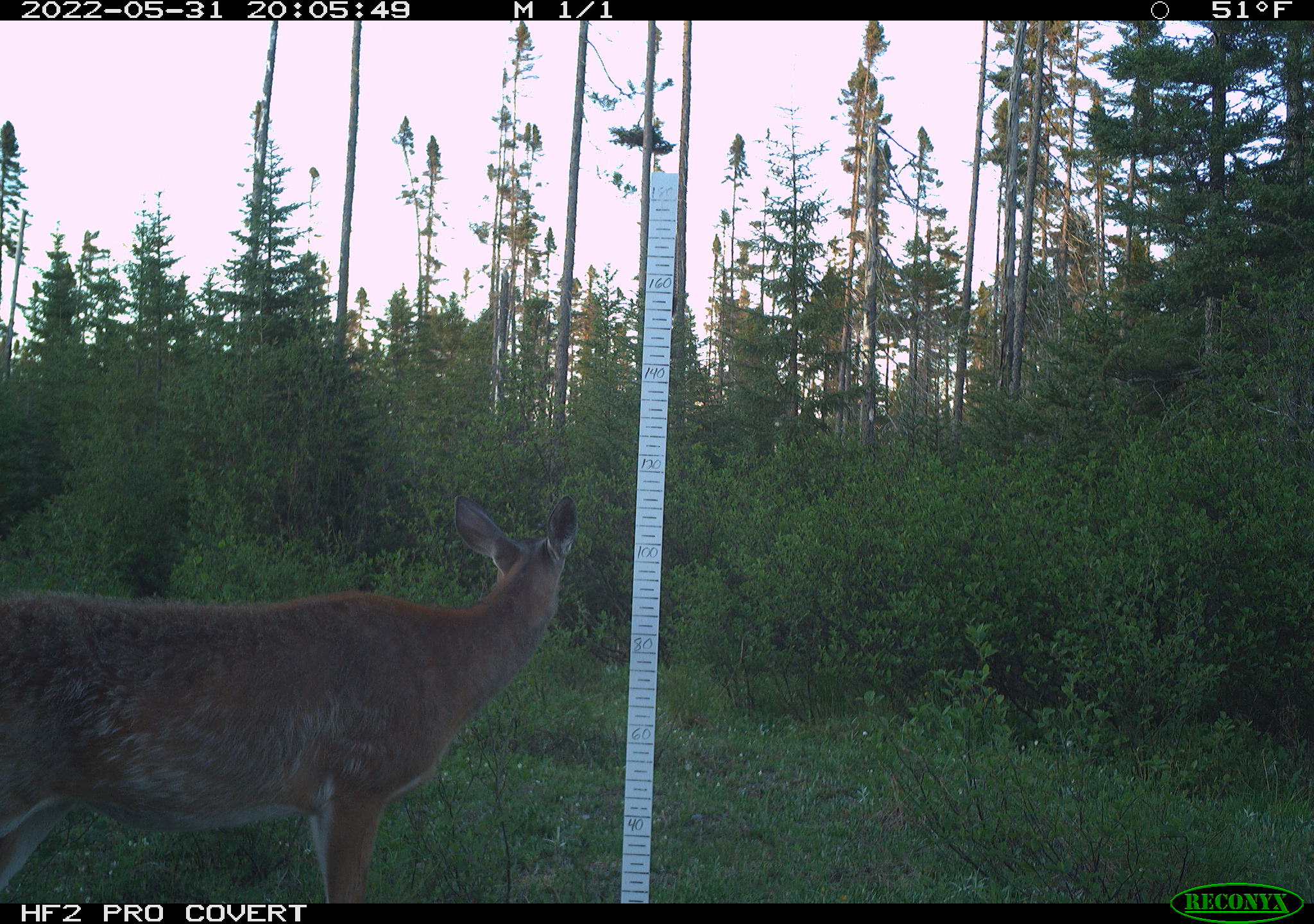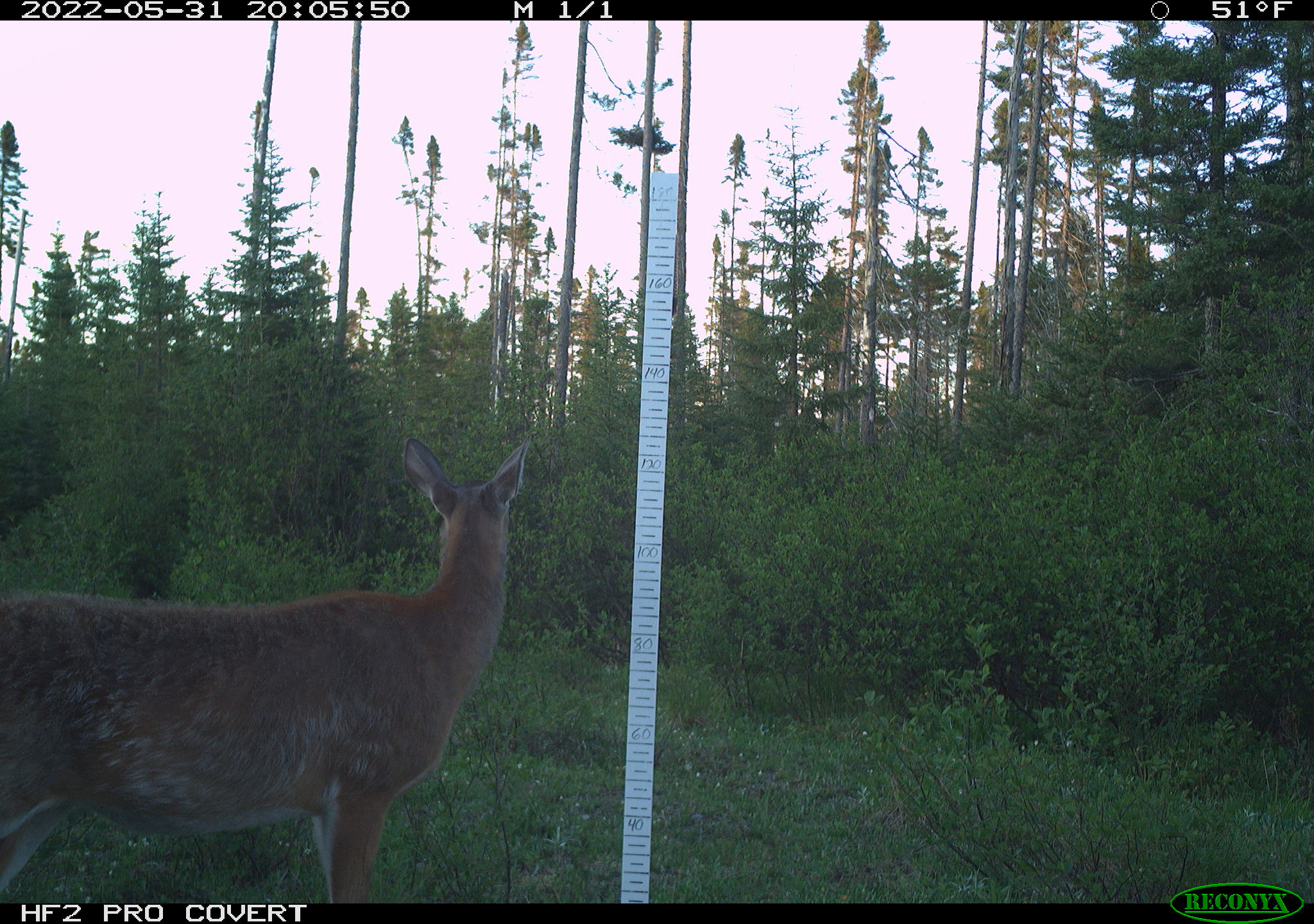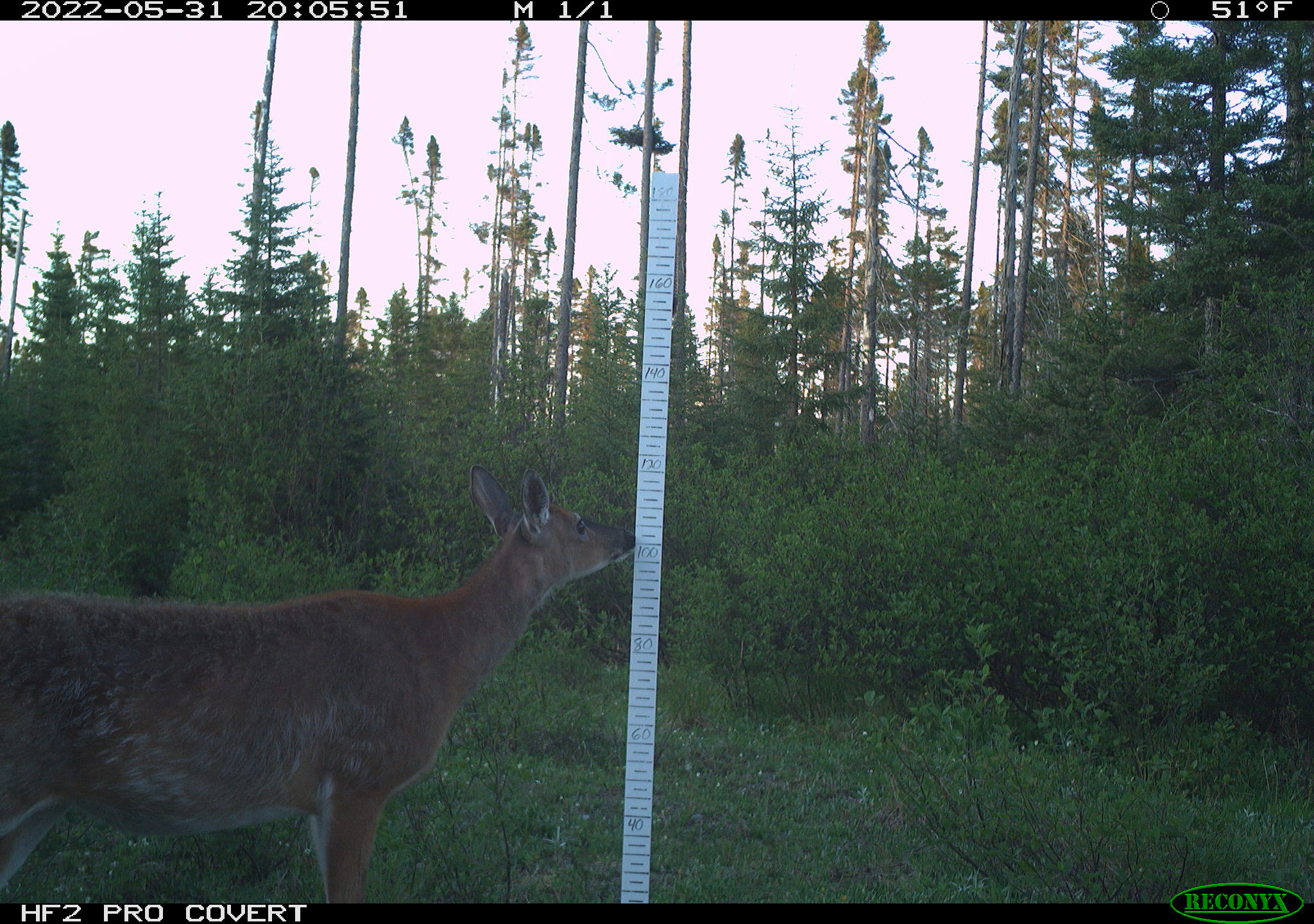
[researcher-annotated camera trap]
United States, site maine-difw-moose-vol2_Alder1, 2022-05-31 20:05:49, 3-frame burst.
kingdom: Animalia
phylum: Chordata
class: Mammalia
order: Artiodactyla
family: Cervidae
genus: Odocoileus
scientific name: Odocoileus virginianus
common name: white-tailed deer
White-tailed deer (Odocoileus virginianus).